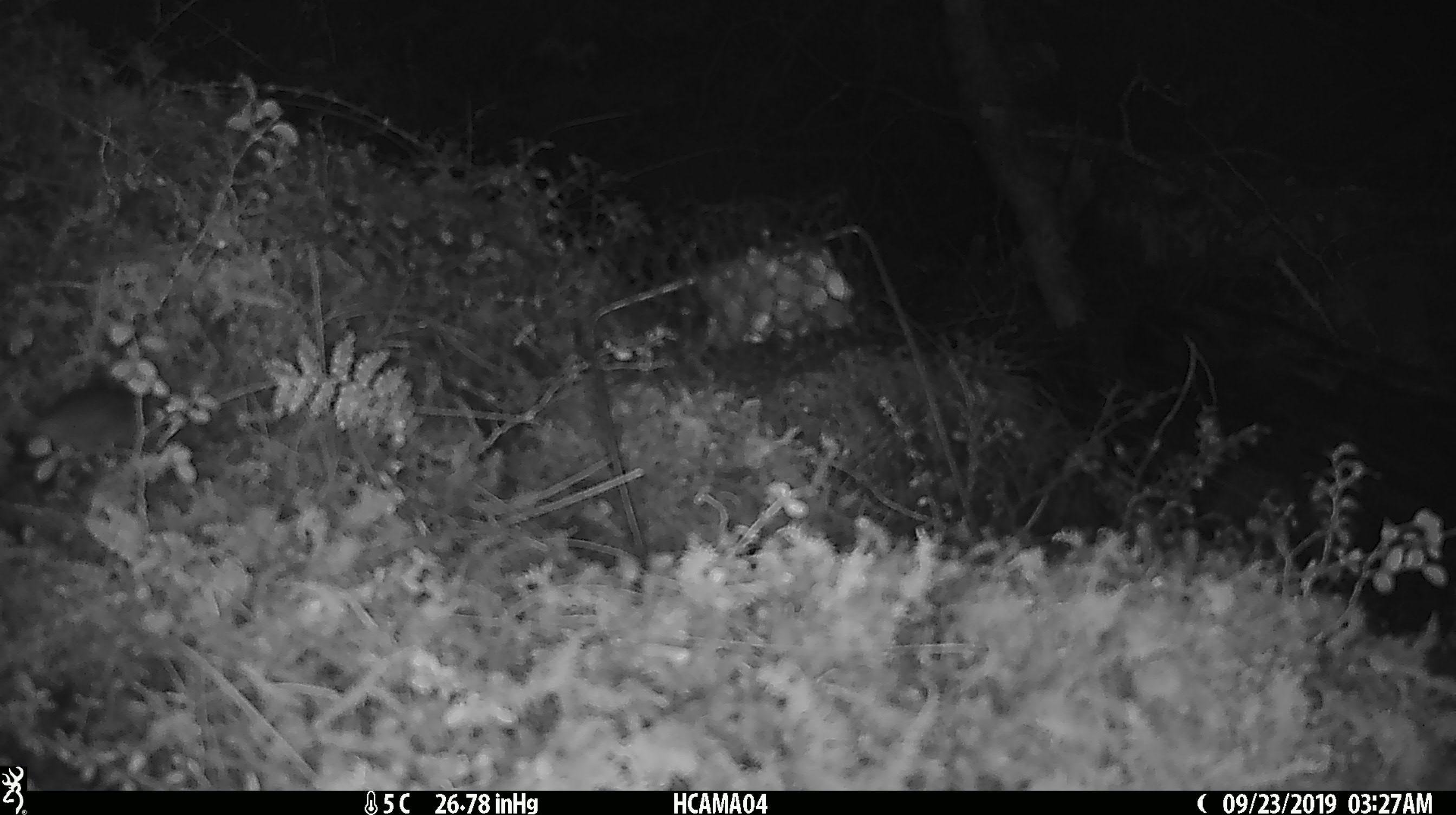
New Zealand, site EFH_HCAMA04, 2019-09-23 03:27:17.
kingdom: Animalia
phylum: Chordata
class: Mammalia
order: Rodentia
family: Muridae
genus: Mus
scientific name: Mus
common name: mouse